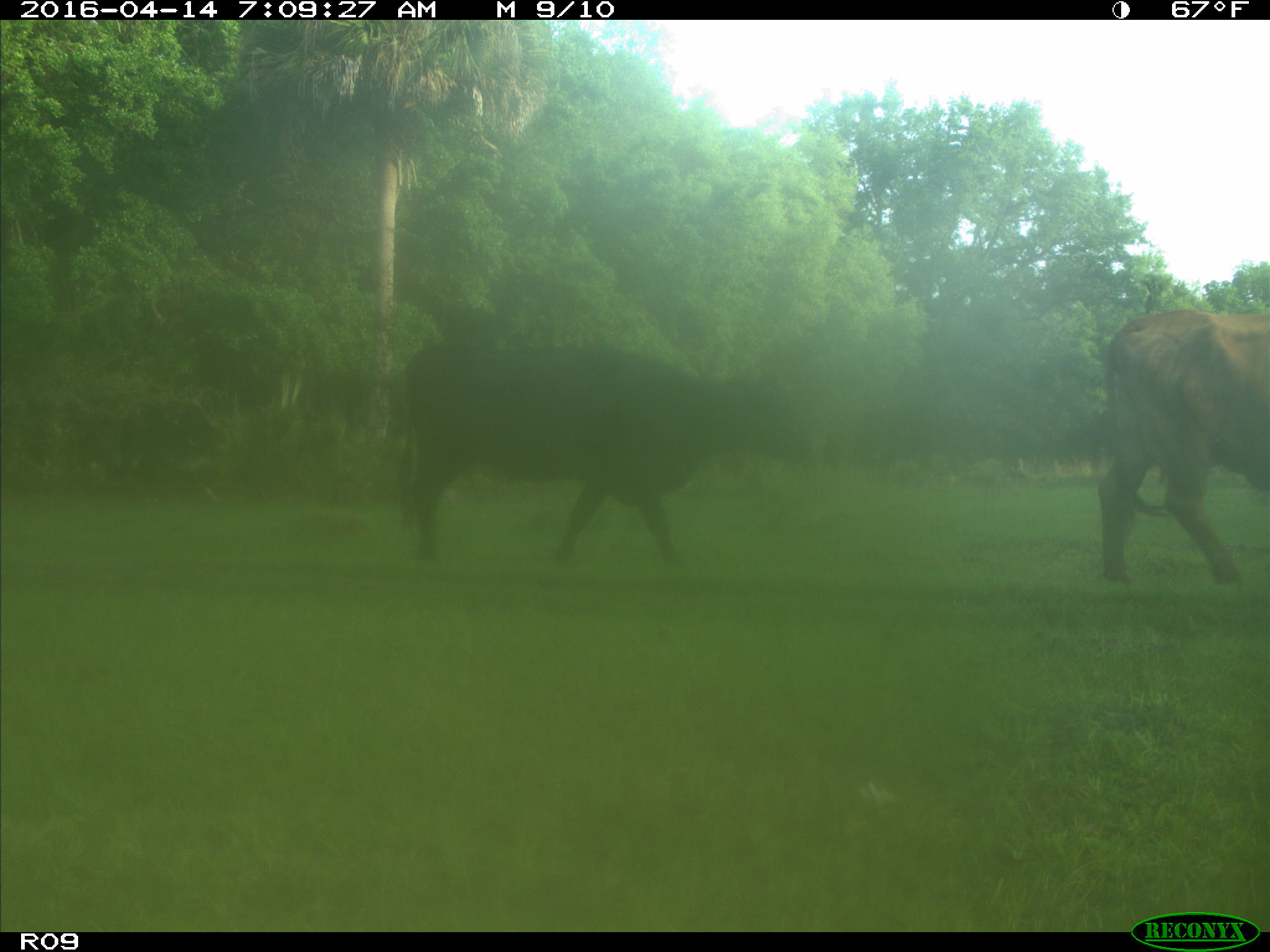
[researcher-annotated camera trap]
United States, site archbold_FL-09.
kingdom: Animalia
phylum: Chordata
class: Mammalia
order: Artiodactyla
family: Bovidae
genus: Bos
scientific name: Bos taurus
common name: domestic cow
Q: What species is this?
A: Bos taurus (domestic cow).